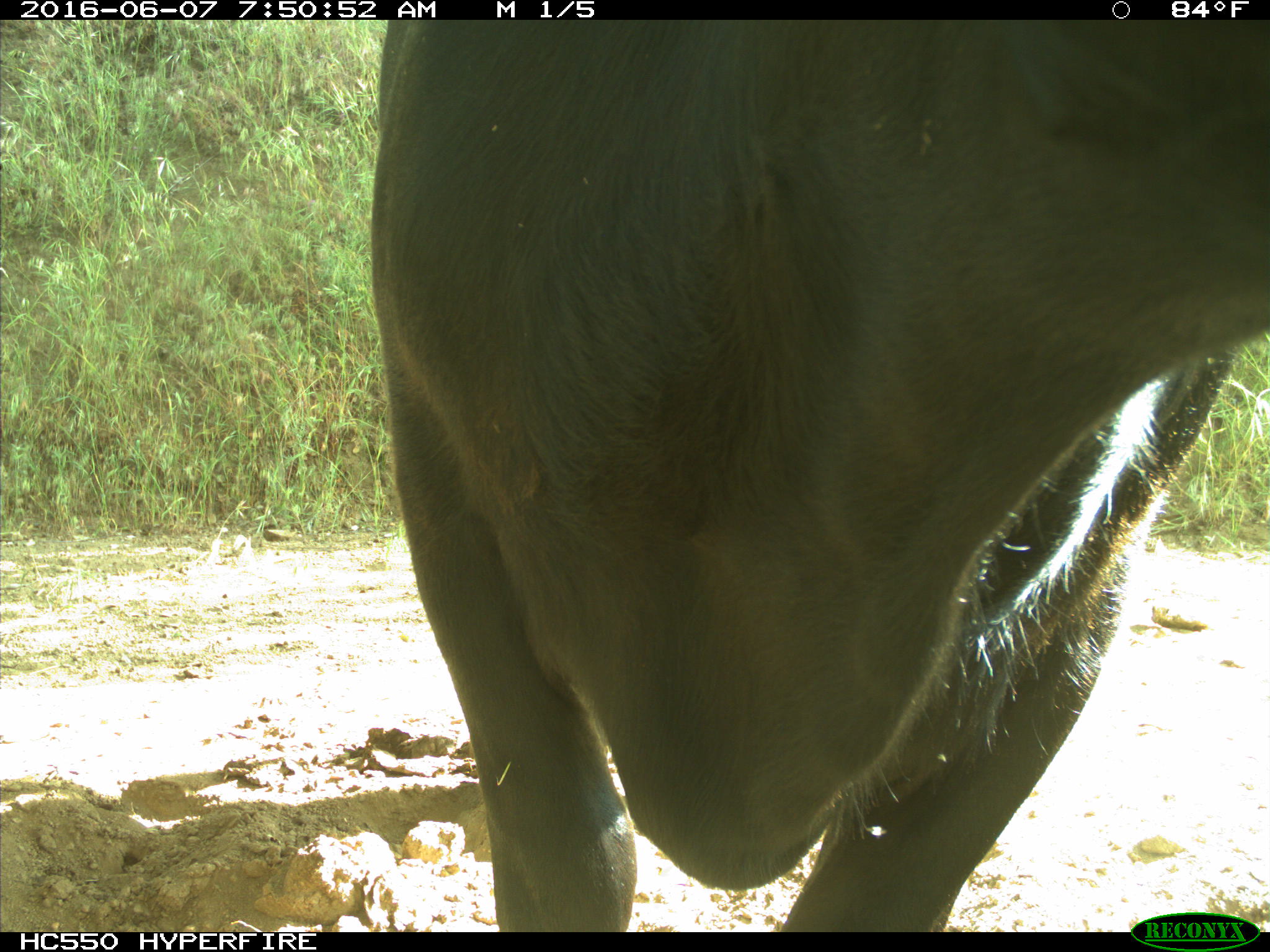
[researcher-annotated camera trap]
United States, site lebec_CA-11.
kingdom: Animalia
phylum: Chordata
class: Mammalia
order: Artiodactyla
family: Bovidae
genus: Bos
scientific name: Bos taurus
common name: domestic cow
Bos taurus (domestic cow).